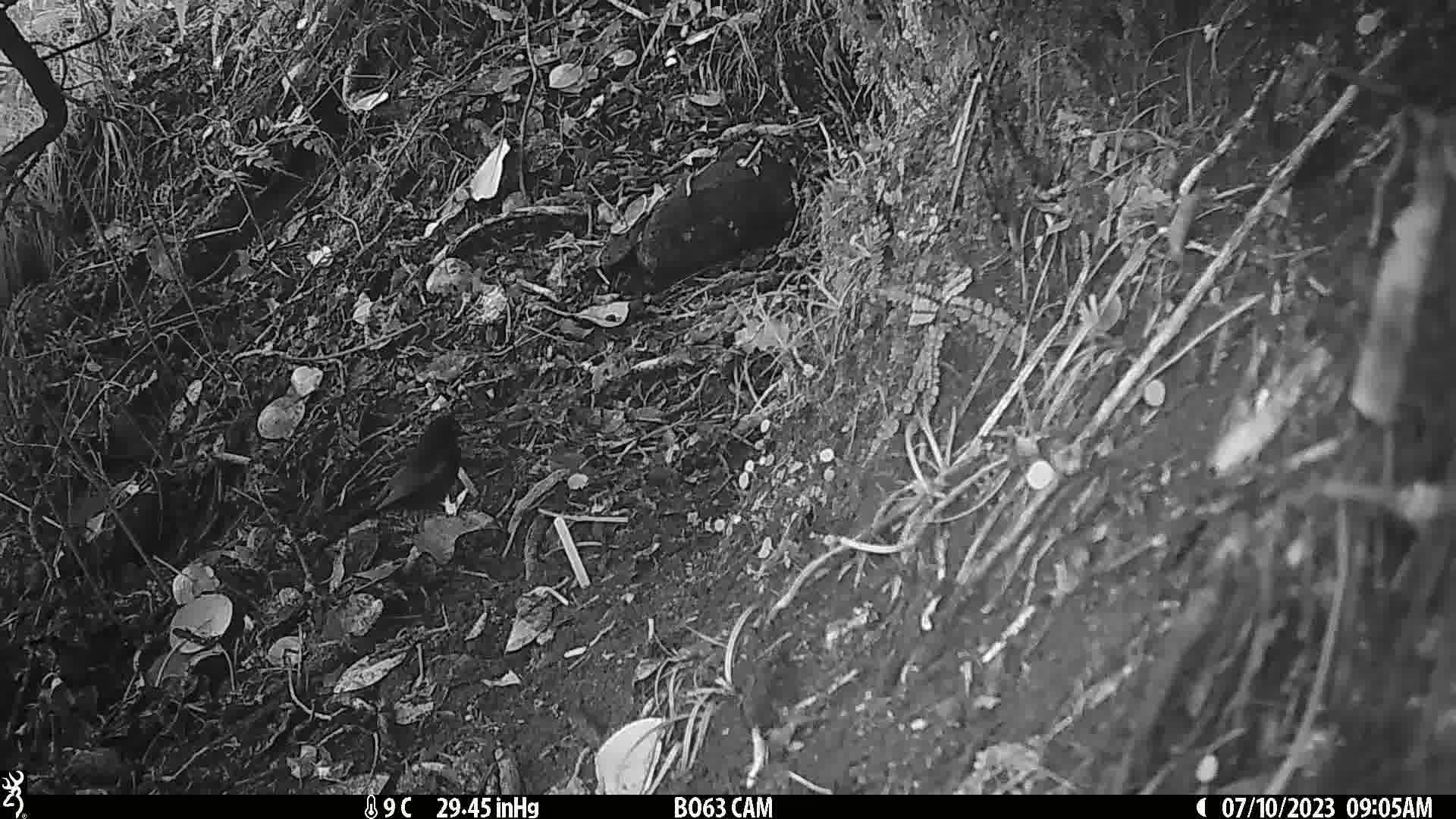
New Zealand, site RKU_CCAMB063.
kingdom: Animalia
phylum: Chordata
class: Aves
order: Passeriformes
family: Turdidae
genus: Turdus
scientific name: Turdus merula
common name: eurasian blackbird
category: blackbird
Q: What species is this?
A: Blackbird (eurasian blackbird) (Turdus merula).